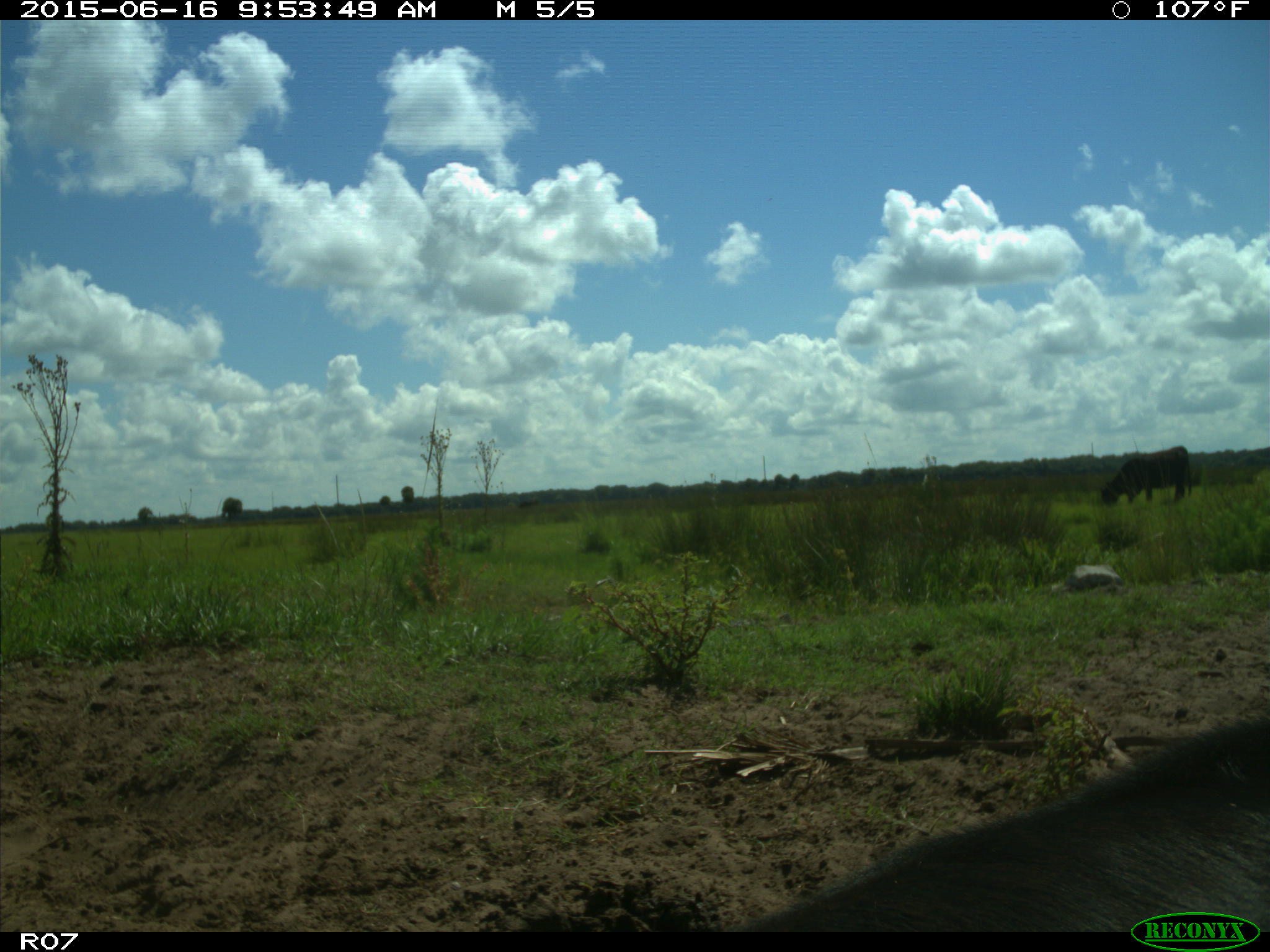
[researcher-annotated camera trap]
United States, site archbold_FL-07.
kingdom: Animalia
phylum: Chordata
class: Mammalia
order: Artiodactyla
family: Bovidae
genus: Bos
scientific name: Bos taurus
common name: domestic cow